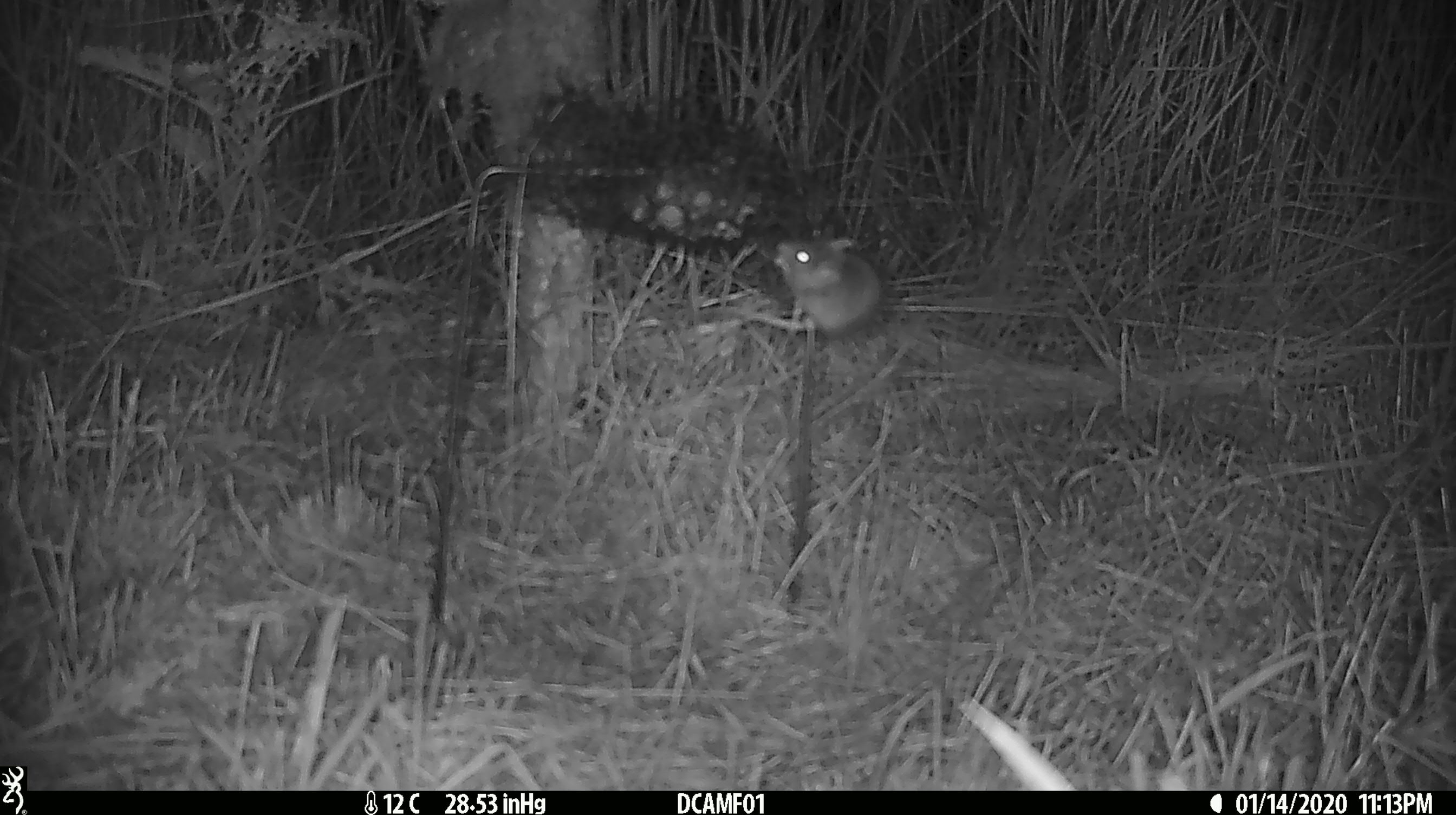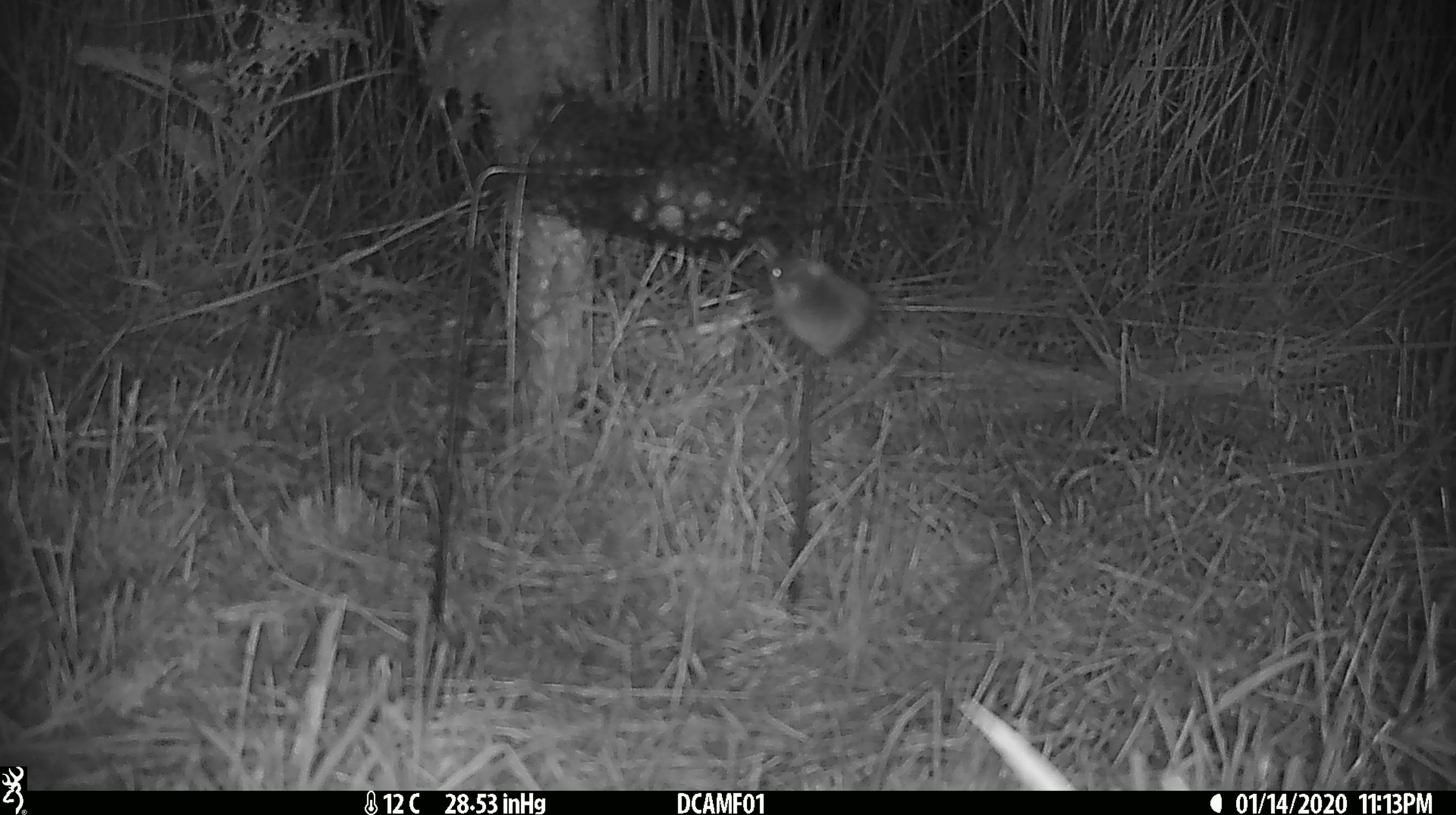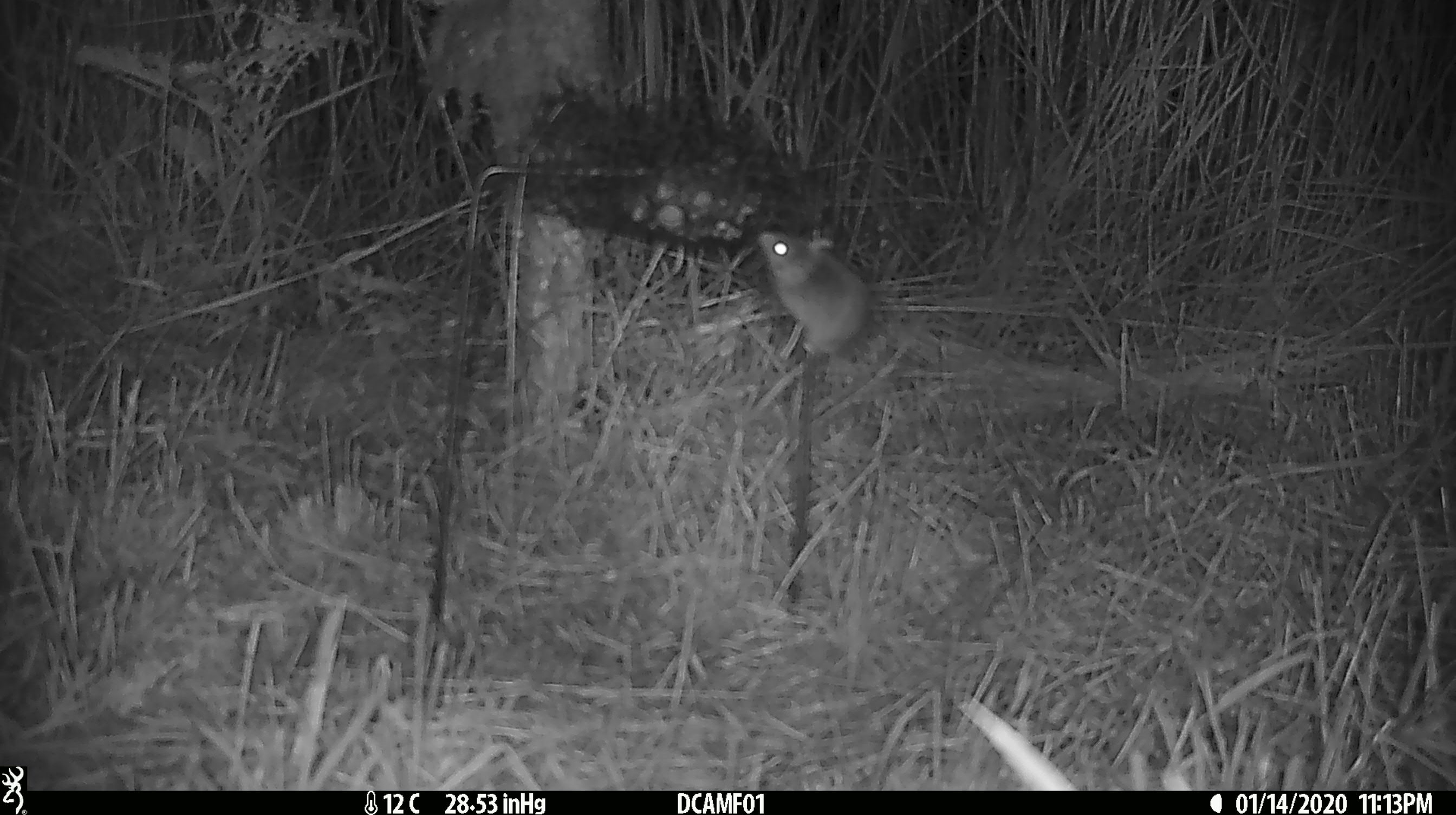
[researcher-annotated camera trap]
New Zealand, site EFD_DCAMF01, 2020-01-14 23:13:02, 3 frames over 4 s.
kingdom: Animalia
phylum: Chordata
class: Mammalia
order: Rodentia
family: Muridae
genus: Mus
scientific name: Mus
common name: mouse